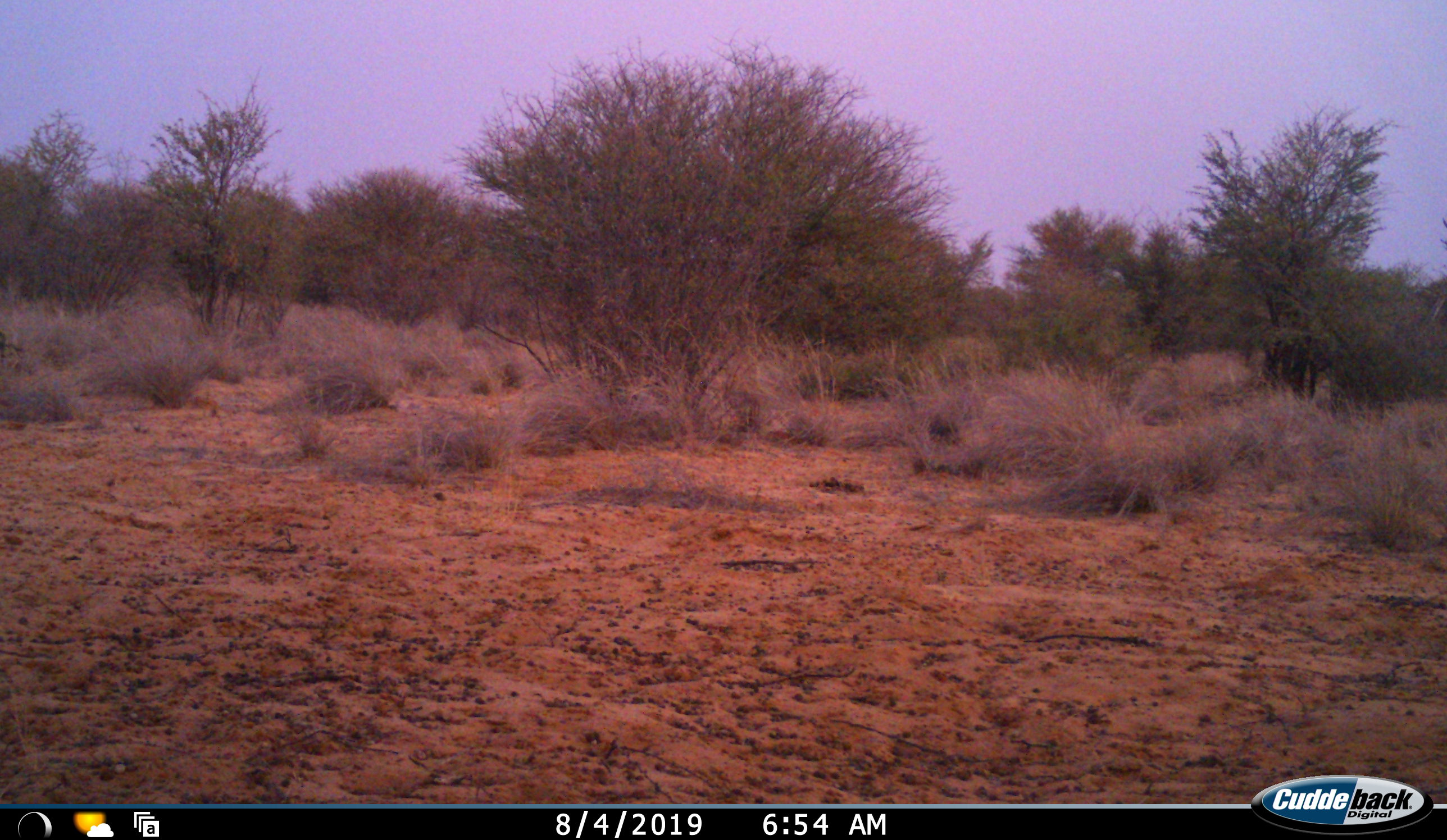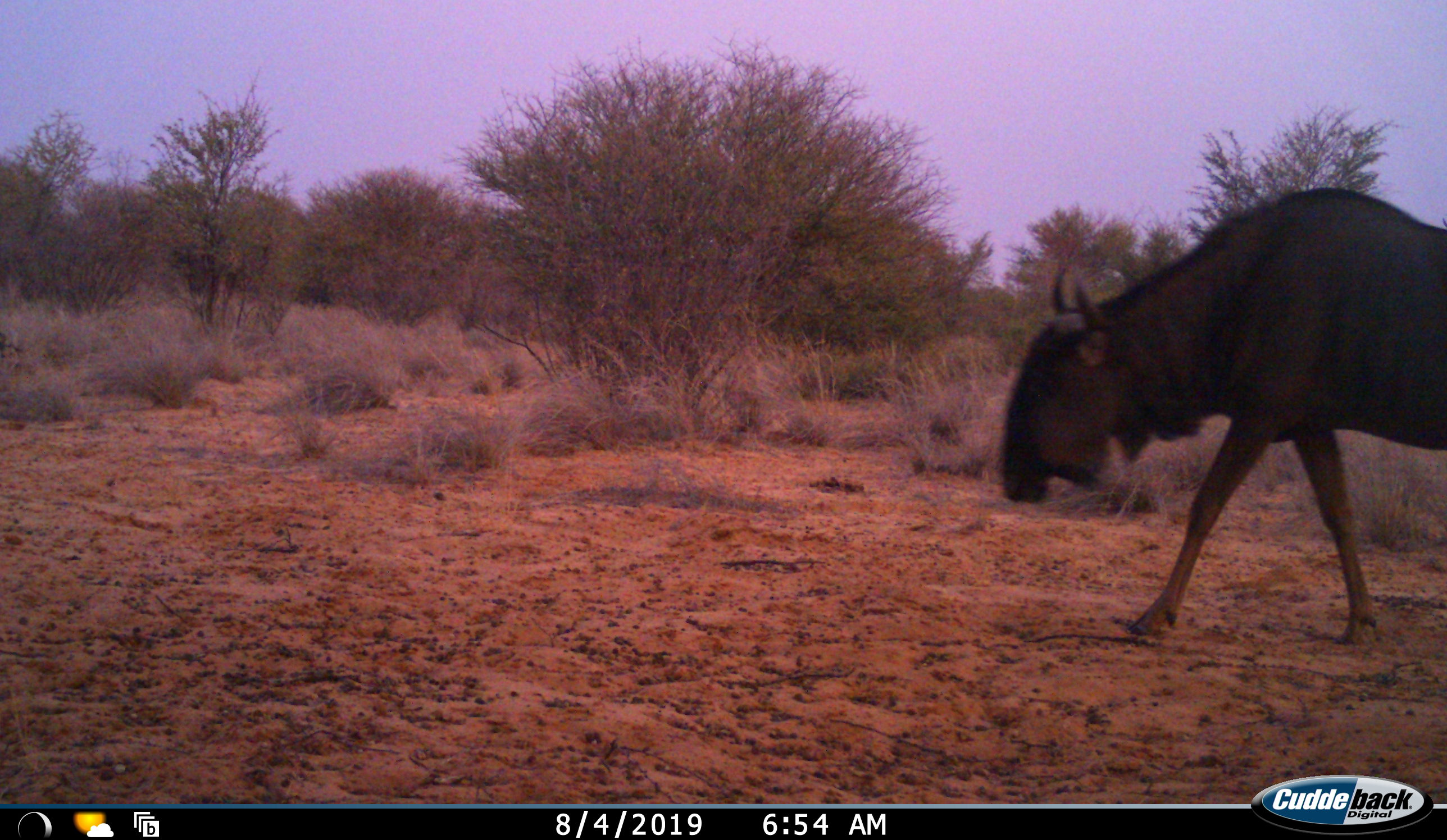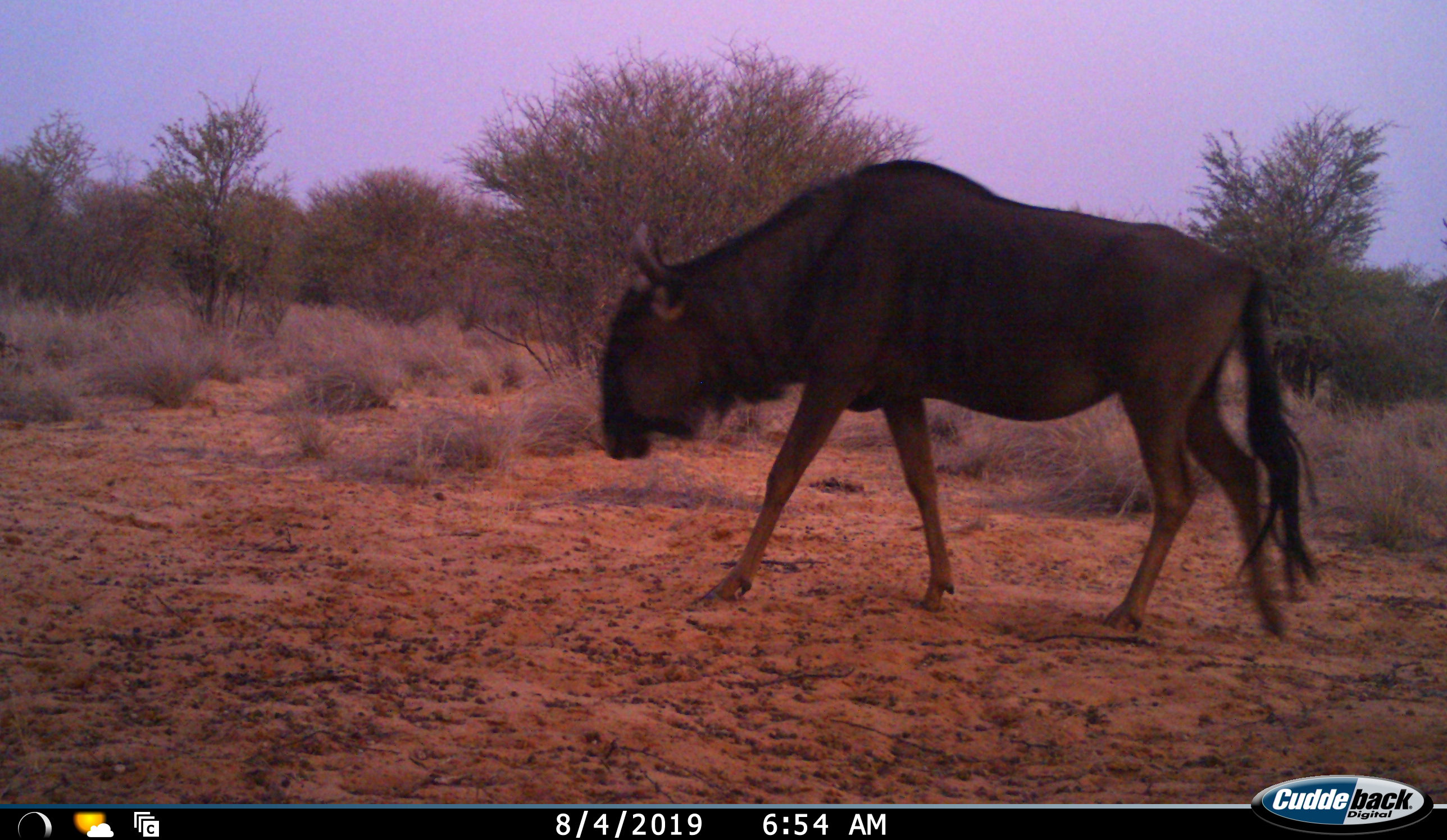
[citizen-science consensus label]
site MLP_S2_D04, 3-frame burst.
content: unidentified animal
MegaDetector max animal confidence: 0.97